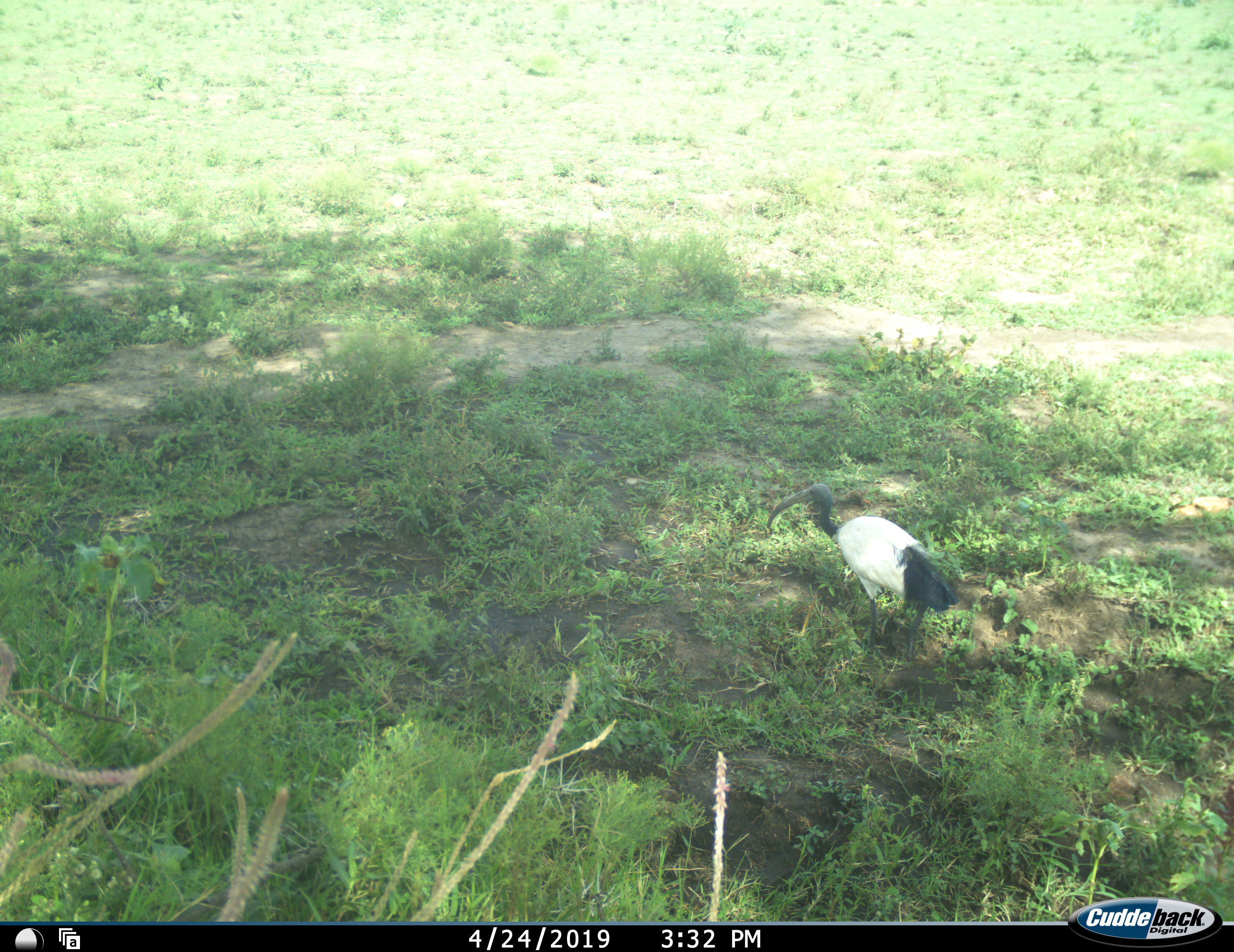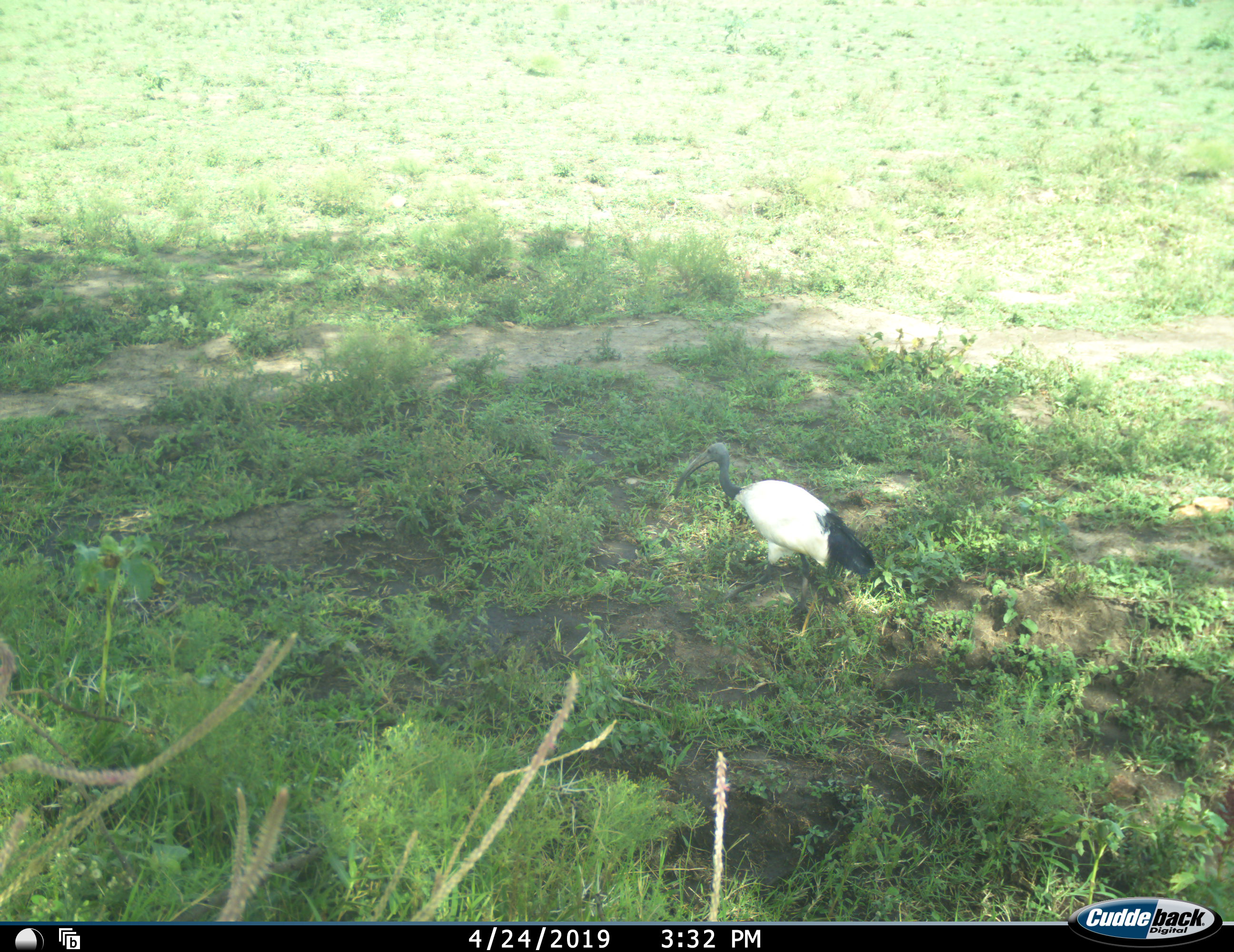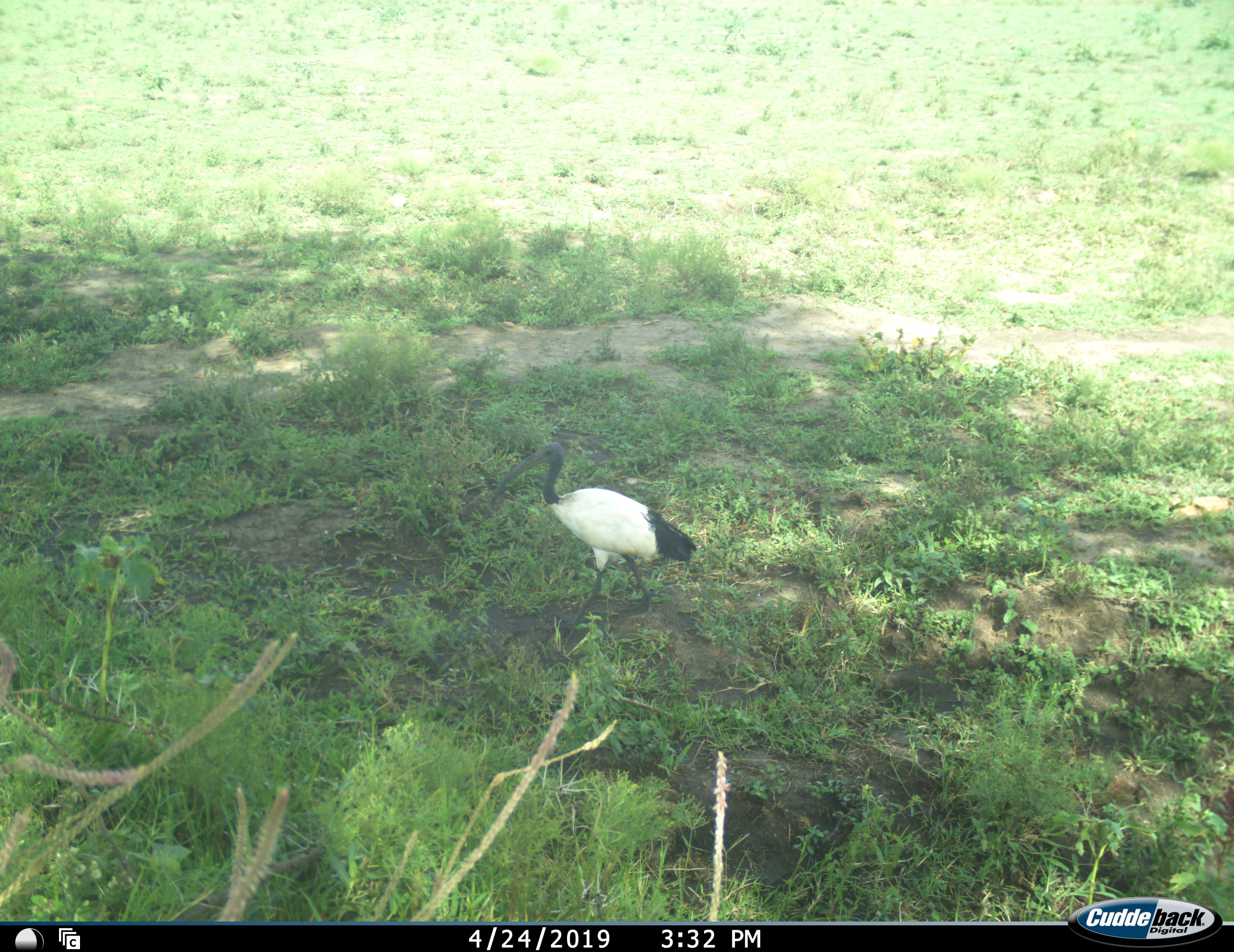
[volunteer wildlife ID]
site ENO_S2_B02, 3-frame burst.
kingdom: Animalia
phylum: Chordata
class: Aves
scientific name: Aves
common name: bird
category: birdother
Birdother (bird) (Aves), count 1. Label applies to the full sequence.